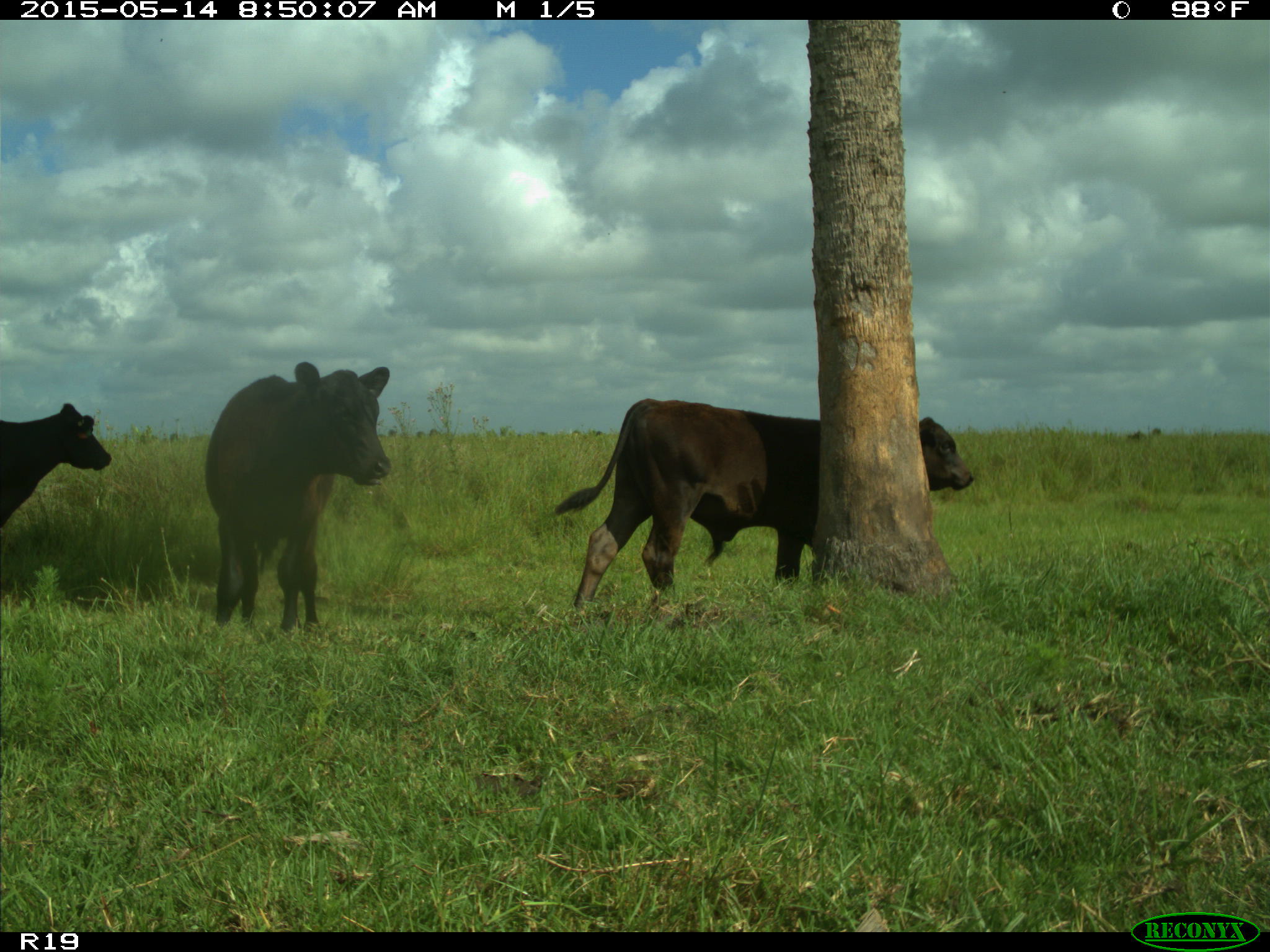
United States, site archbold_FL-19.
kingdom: Animalia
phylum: Chordata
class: Mammalia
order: Artiodactyla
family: Bovidae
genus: Bos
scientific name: Bos taurus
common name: domestic cow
Bos taurus (domestic cow).